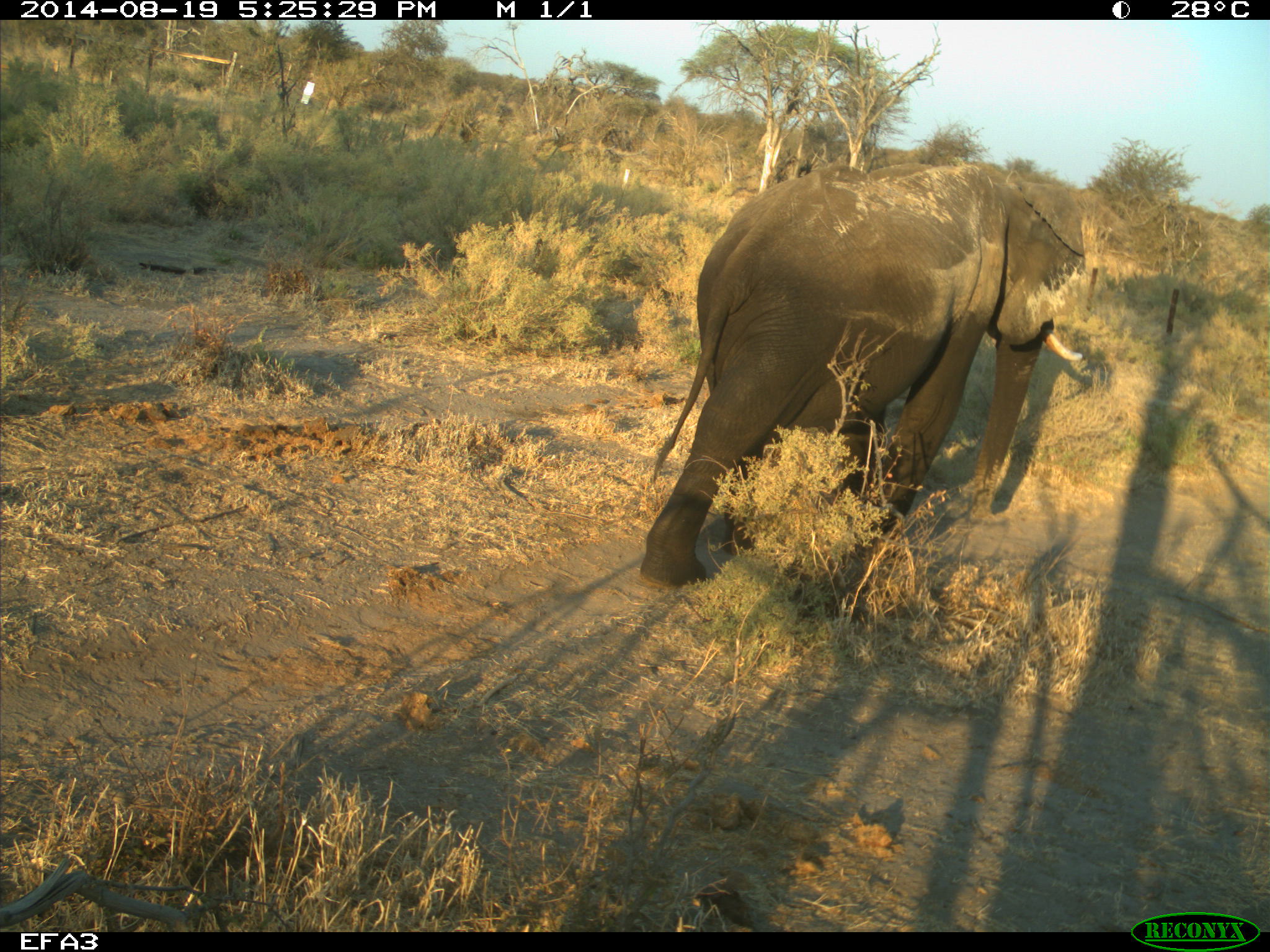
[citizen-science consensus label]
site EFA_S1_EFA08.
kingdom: Animalia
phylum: Chordata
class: Mammalia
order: Proboscidea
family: Elephantidae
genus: Loxodonta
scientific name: Loxodonta africana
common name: african bush elephant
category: elephant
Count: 1.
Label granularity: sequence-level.